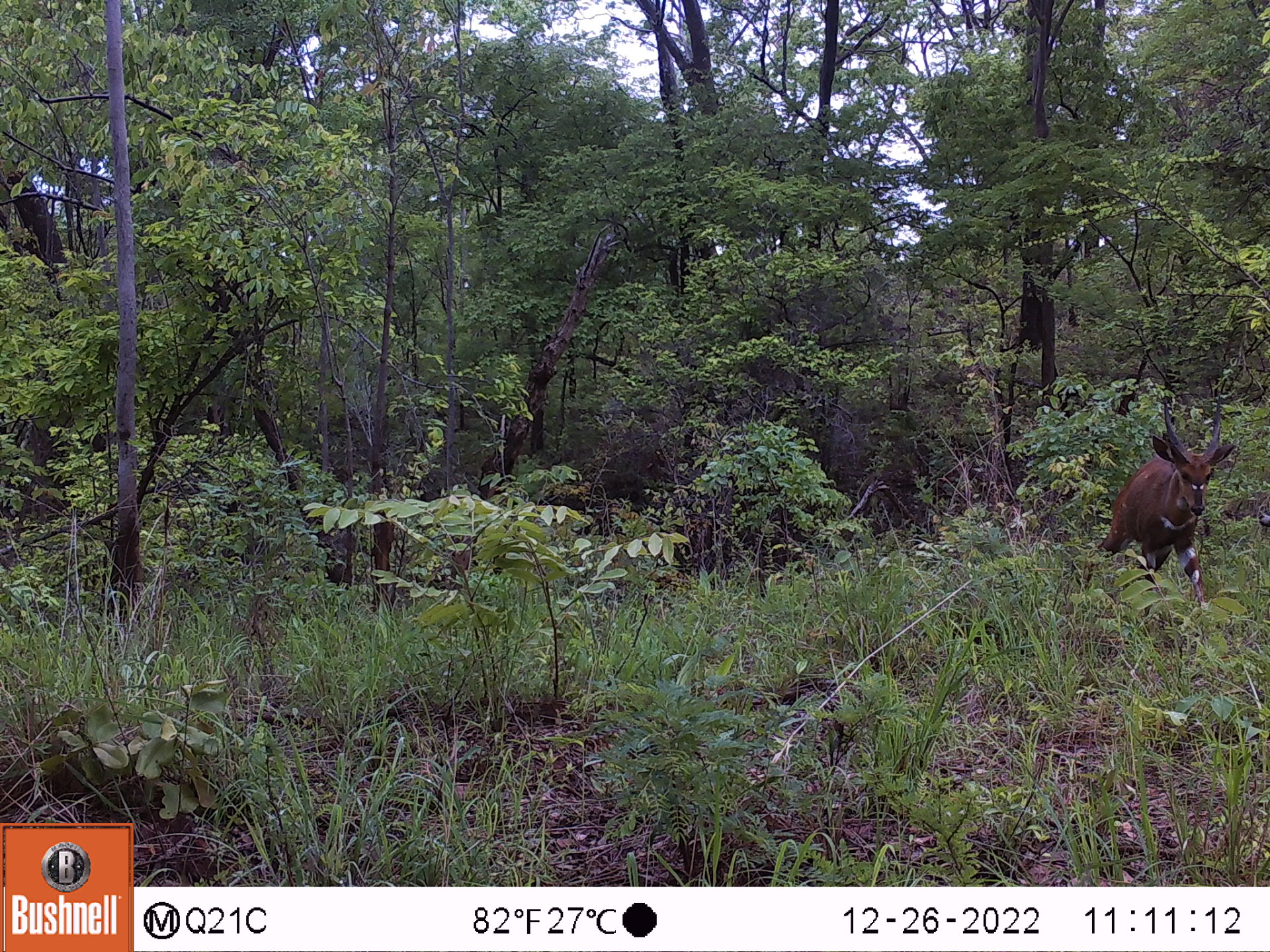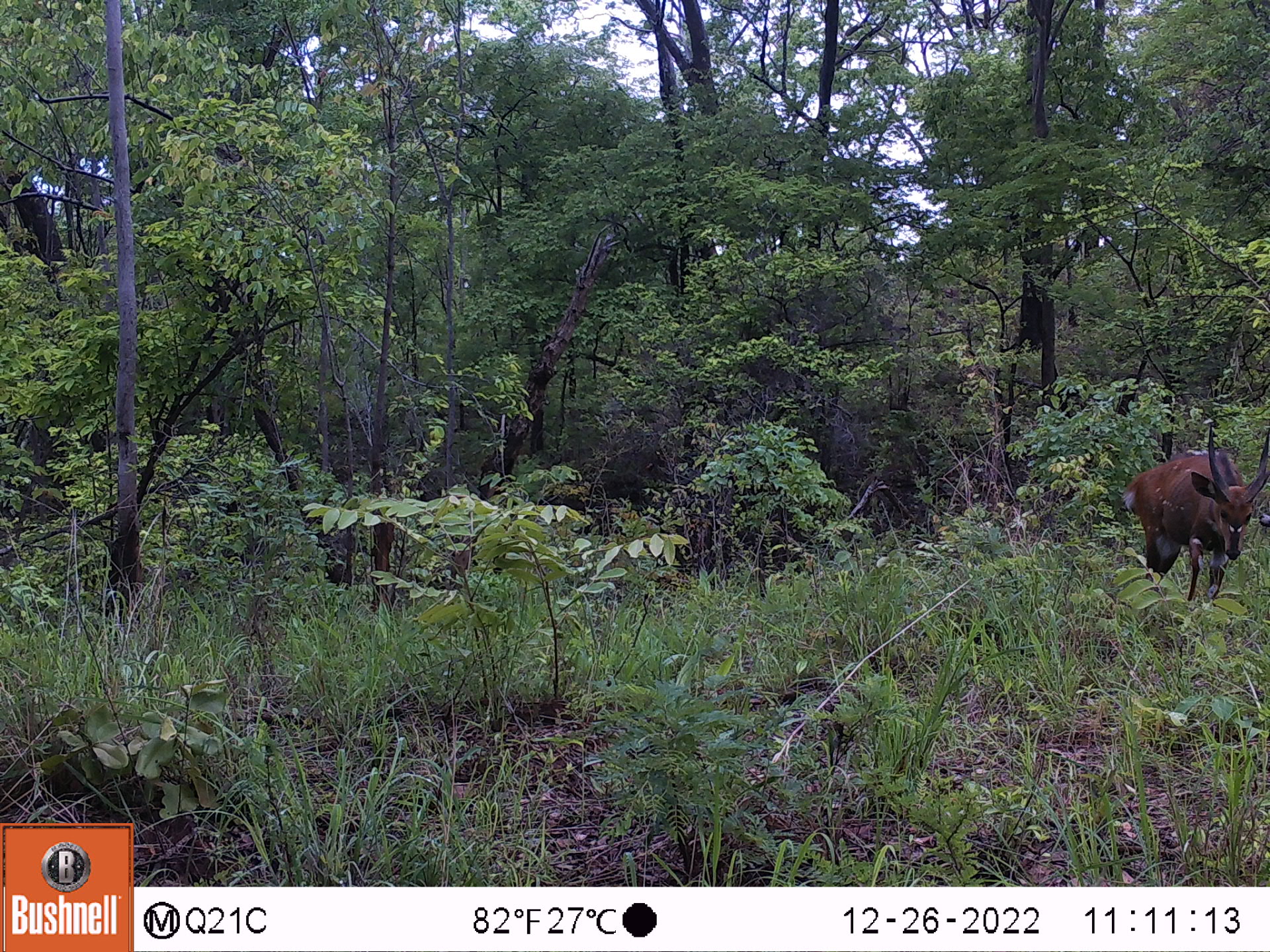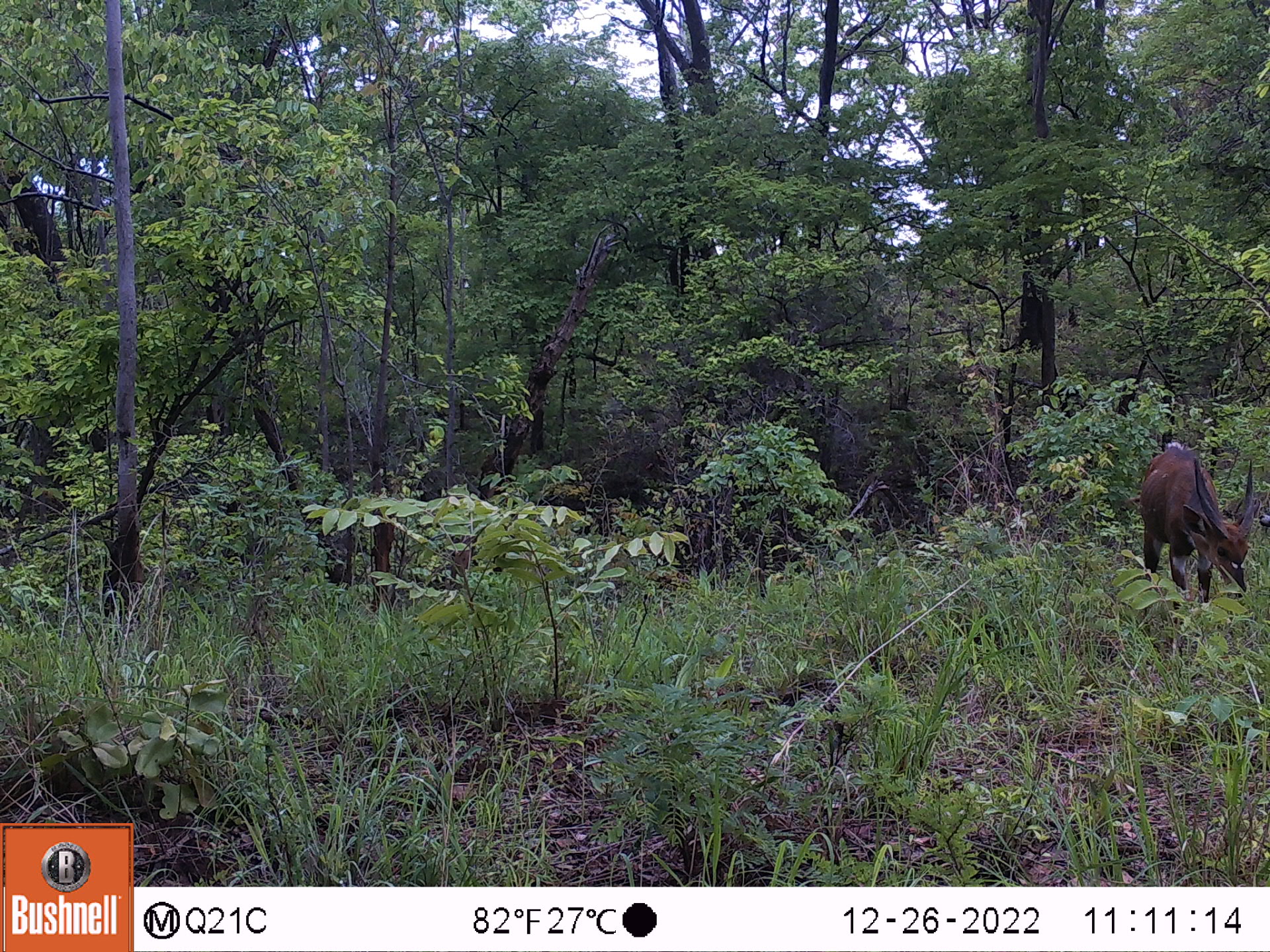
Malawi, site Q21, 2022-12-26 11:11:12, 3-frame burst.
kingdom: Animalia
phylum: Chordata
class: Mammalia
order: Artiodactyla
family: Bovidae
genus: Tragelaphus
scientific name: Tragelaphus sylvaticus sylvaticus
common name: cape bushbuck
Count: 1.